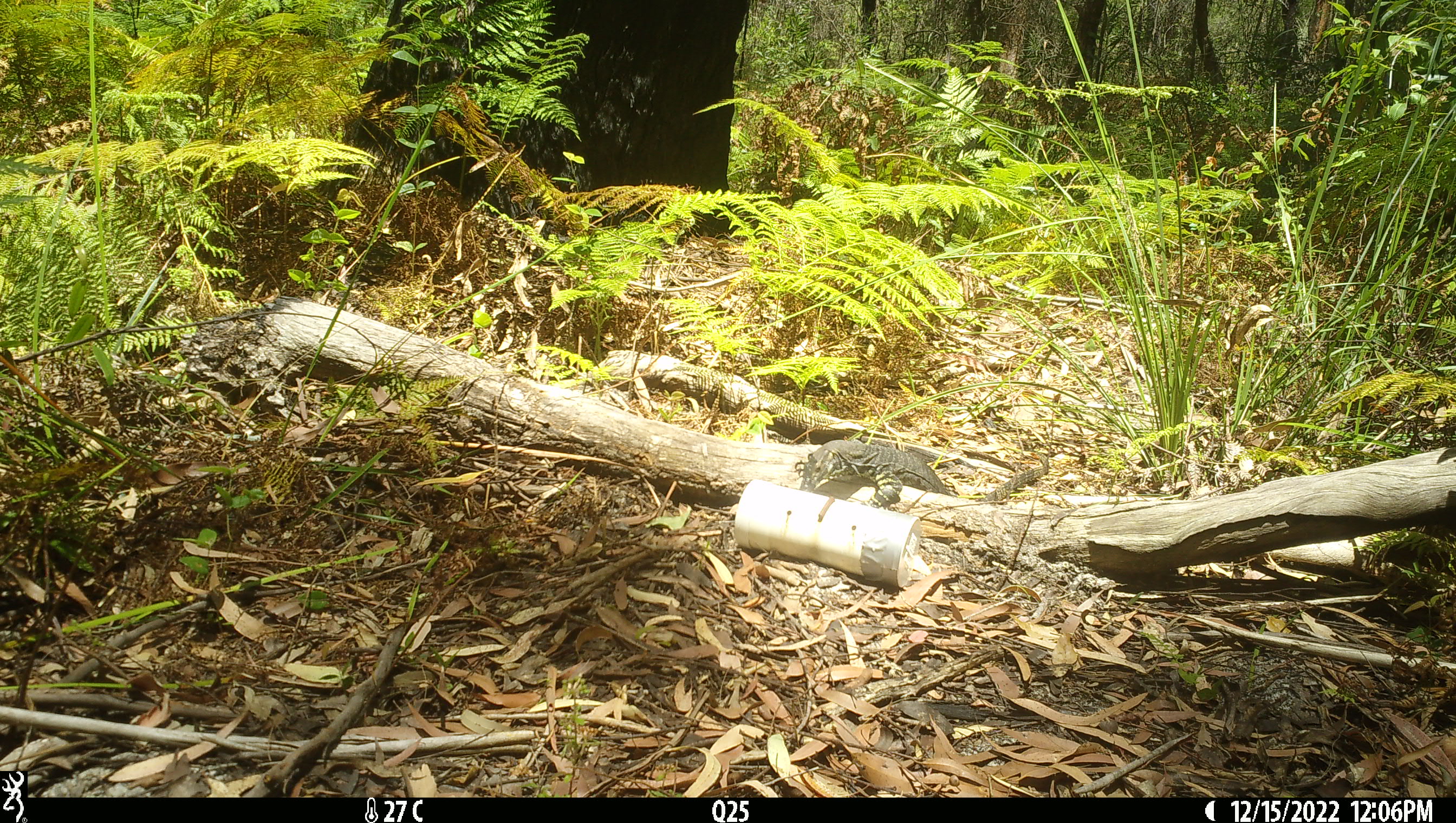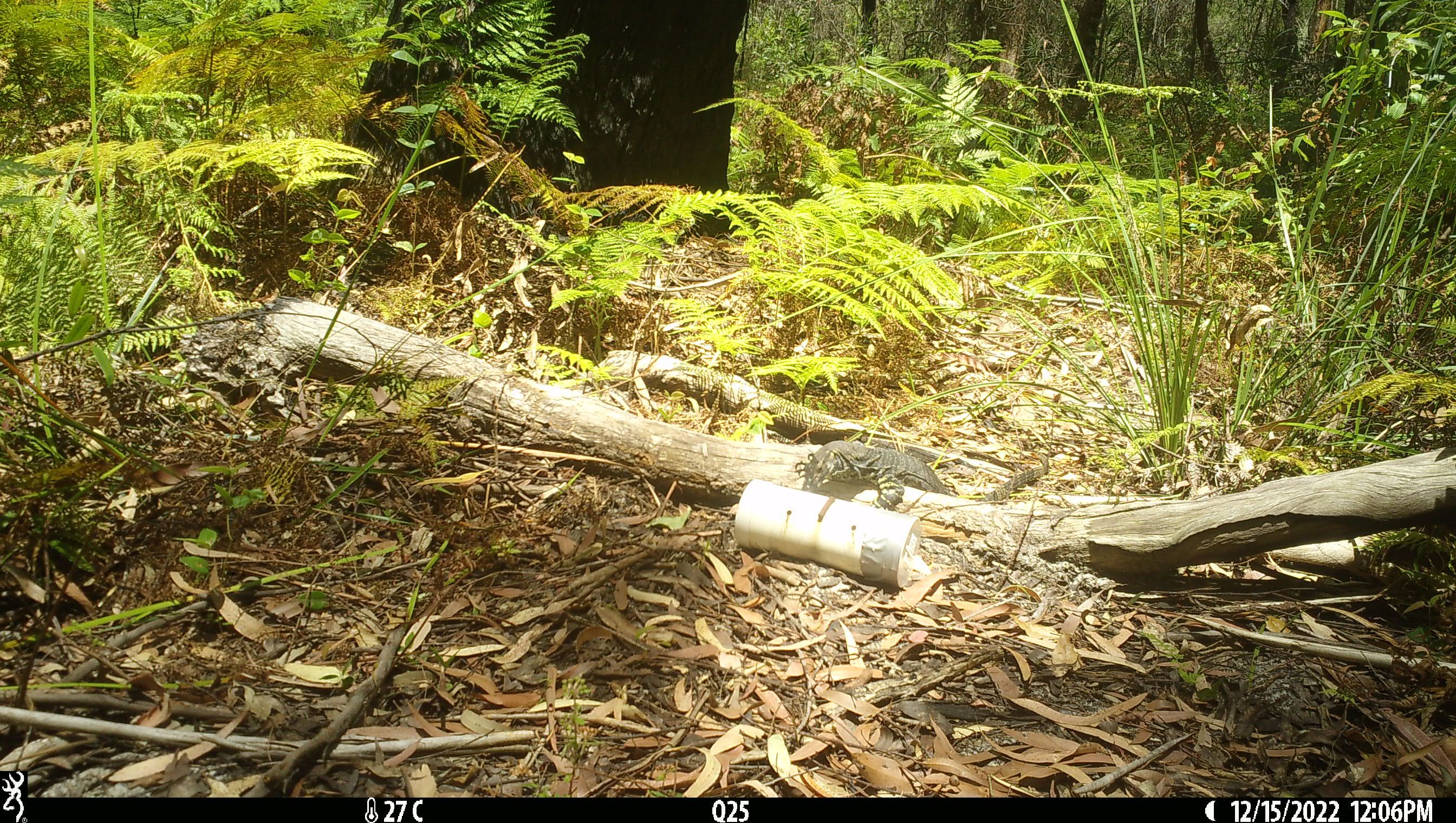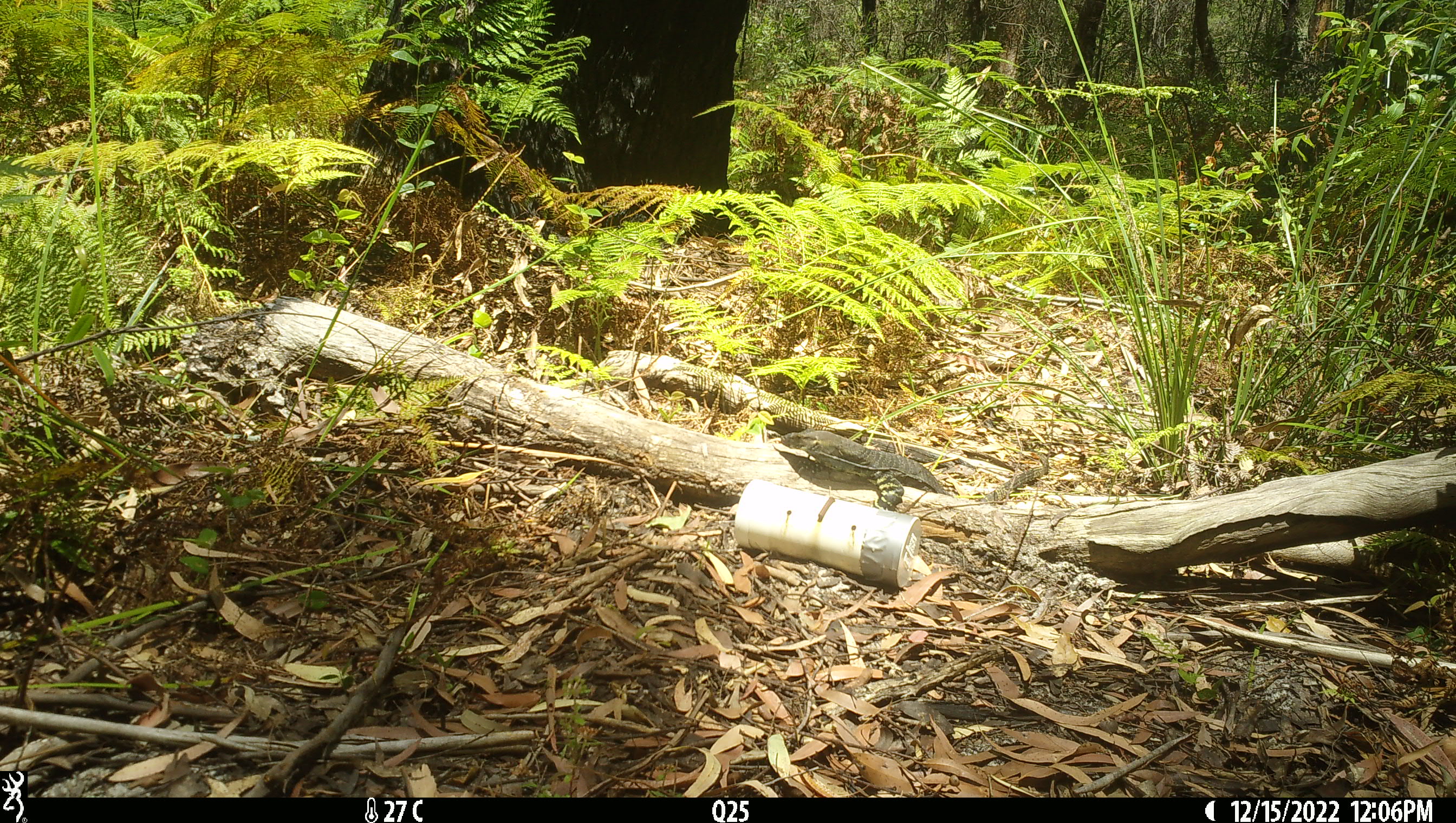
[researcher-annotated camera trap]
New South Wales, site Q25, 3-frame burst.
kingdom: Animalia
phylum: Chordata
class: Reptilia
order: Squamata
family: Varanidae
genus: Varanus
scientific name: Varanus varius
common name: lace monitor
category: goanna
Goanna (lace monitor) (Varanus varius).